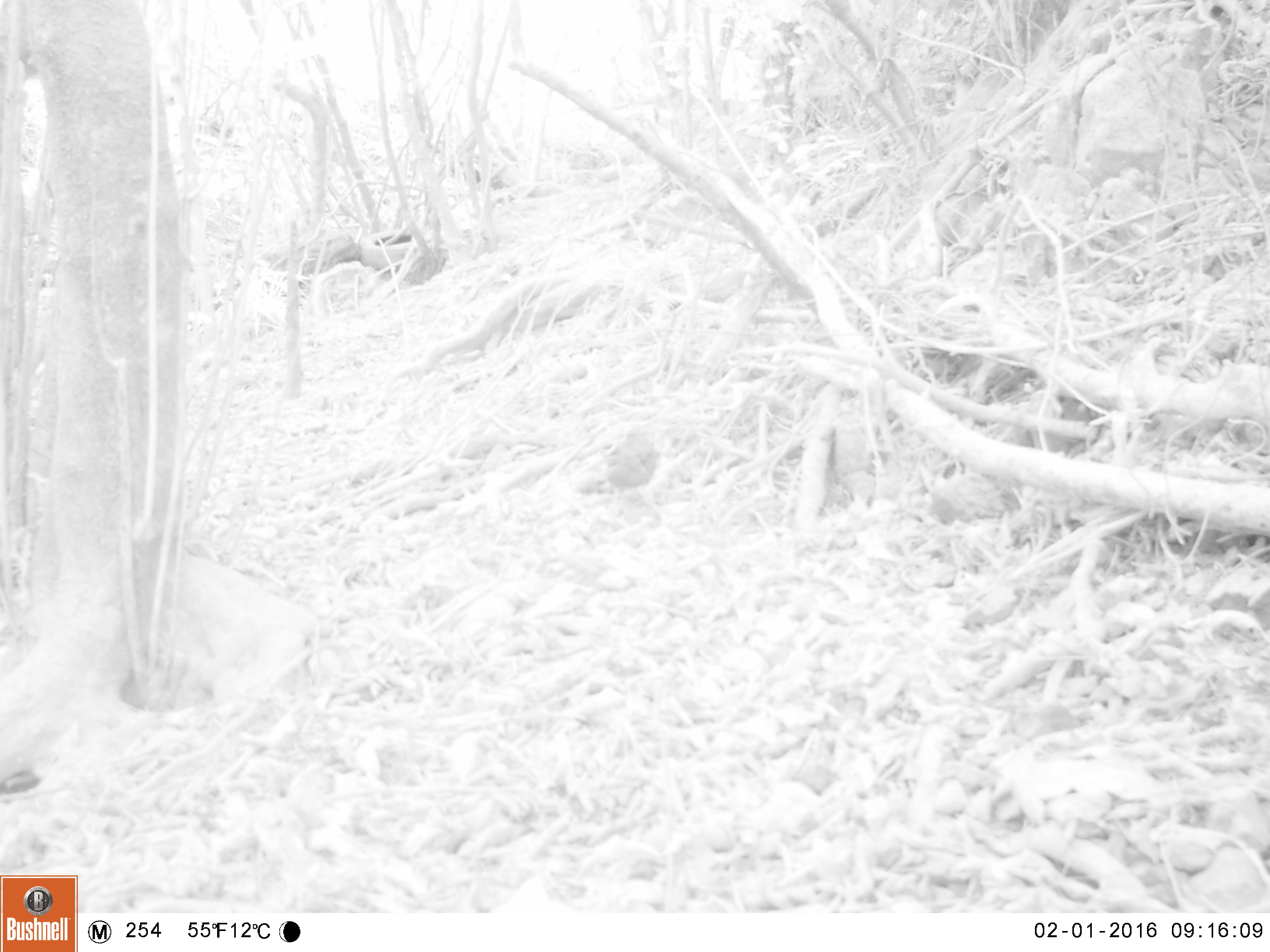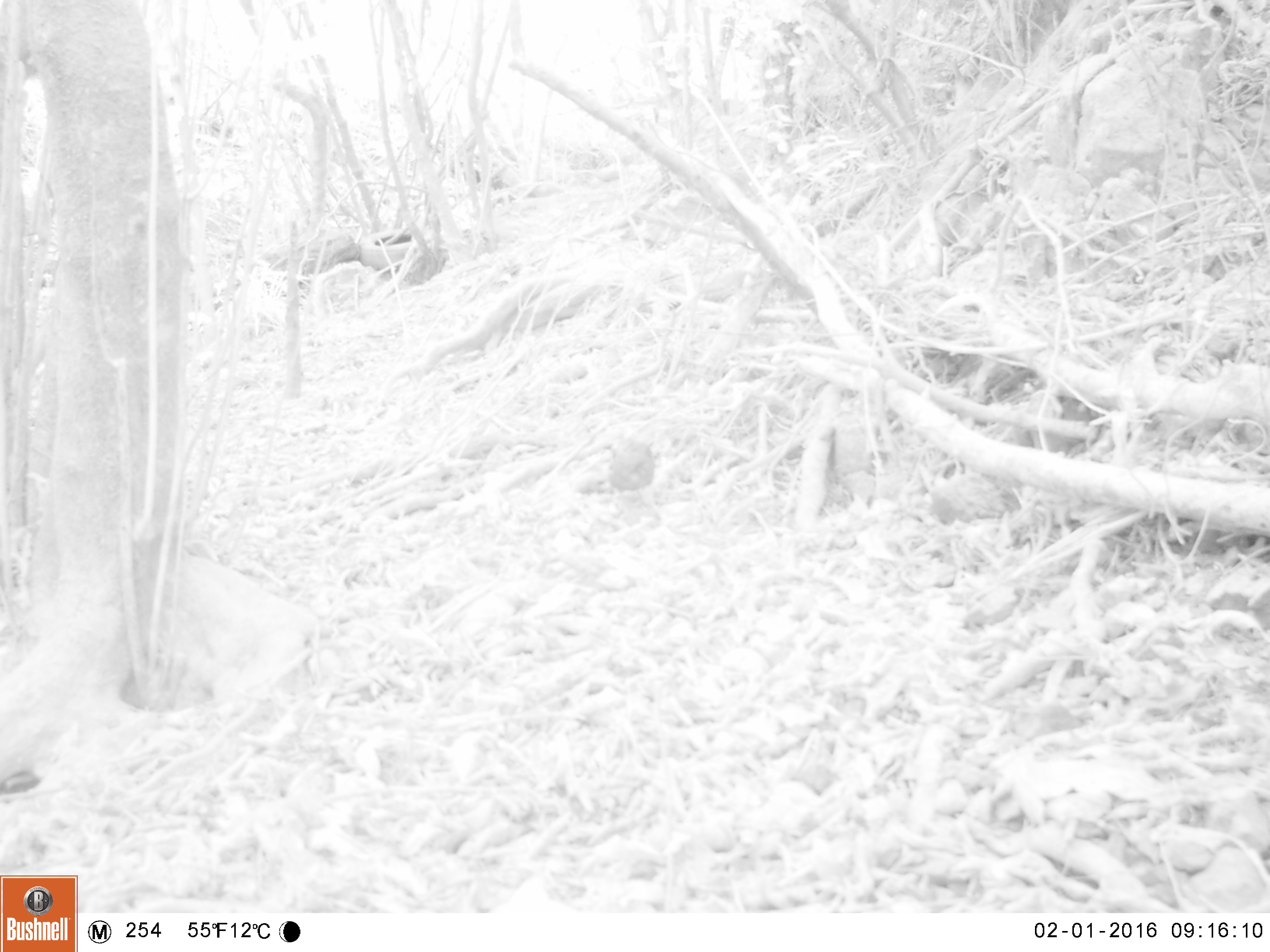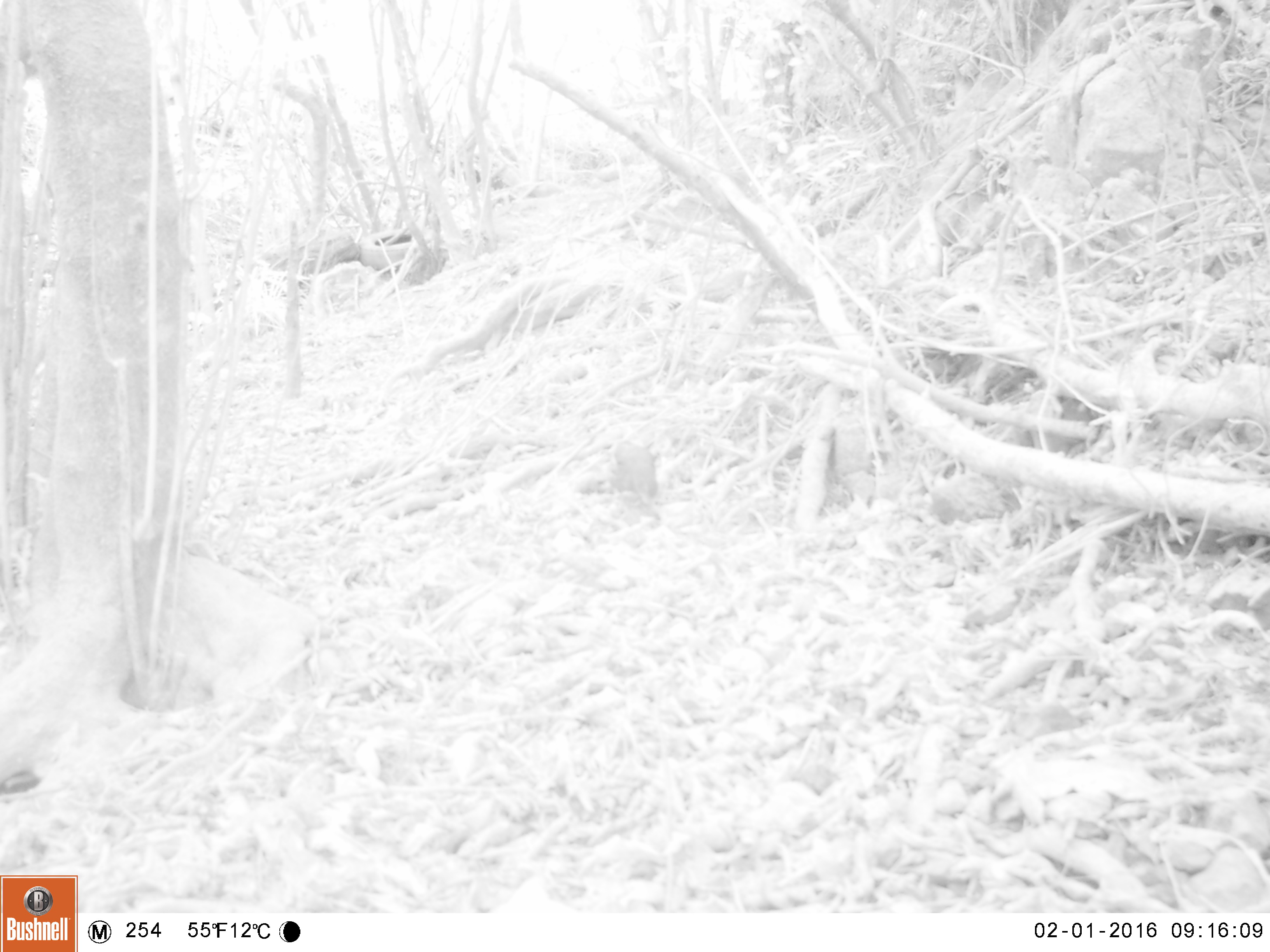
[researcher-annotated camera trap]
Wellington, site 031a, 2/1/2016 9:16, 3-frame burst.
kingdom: Animalia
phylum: Chordata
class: Aves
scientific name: Aves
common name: bird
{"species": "bird (Aves)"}